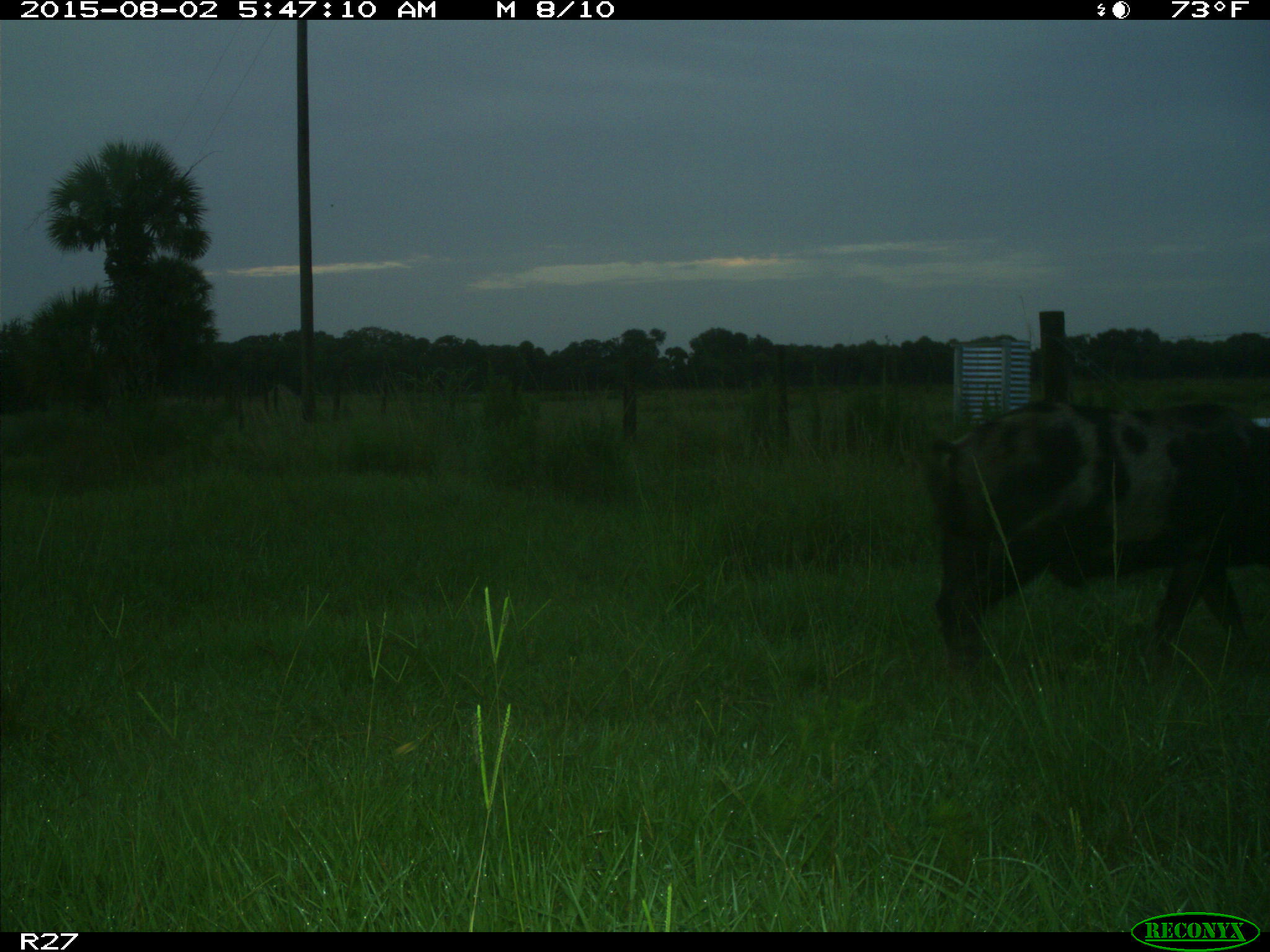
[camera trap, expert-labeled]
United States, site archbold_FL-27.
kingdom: Animalia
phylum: Chordata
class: Mammalia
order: Artiodactyla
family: Suidae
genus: Sus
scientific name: Sus scrofa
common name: wild boar